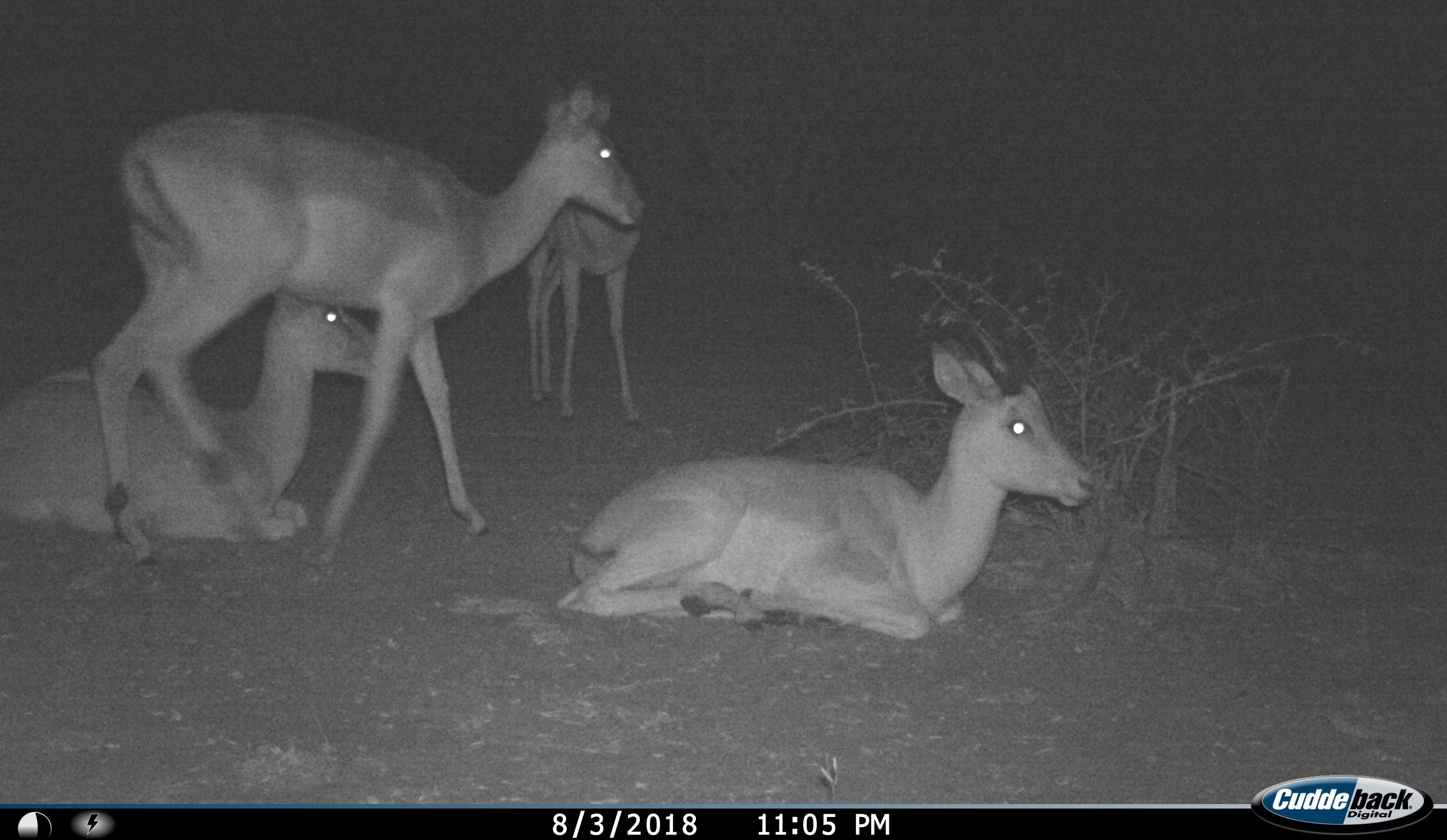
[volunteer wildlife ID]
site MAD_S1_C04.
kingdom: Animalia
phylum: Chordata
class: Mammalia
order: Artiodactyla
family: Bovidae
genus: Aepyceros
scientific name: Aepyceros melampus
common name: impala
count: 4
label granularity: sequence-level